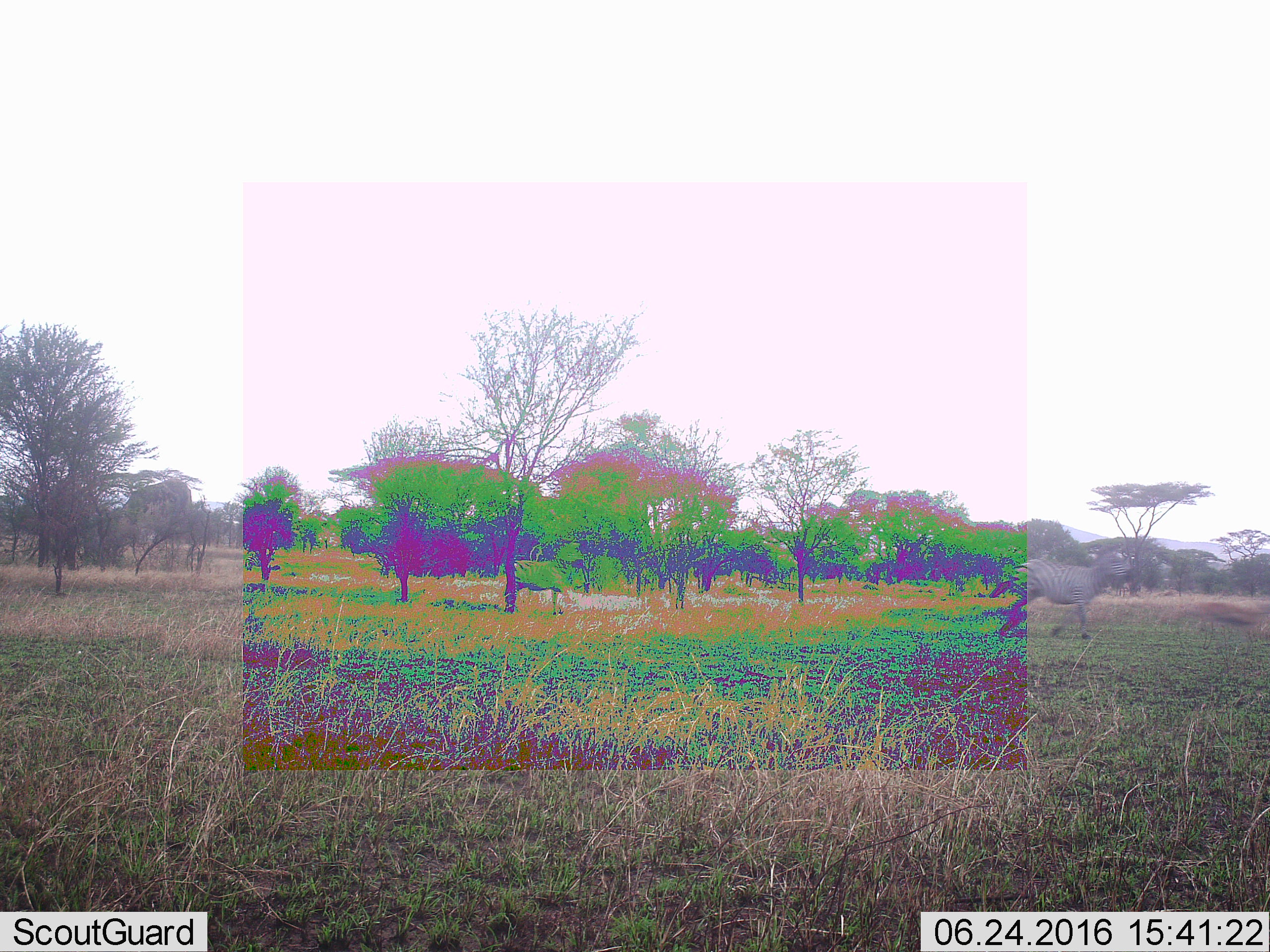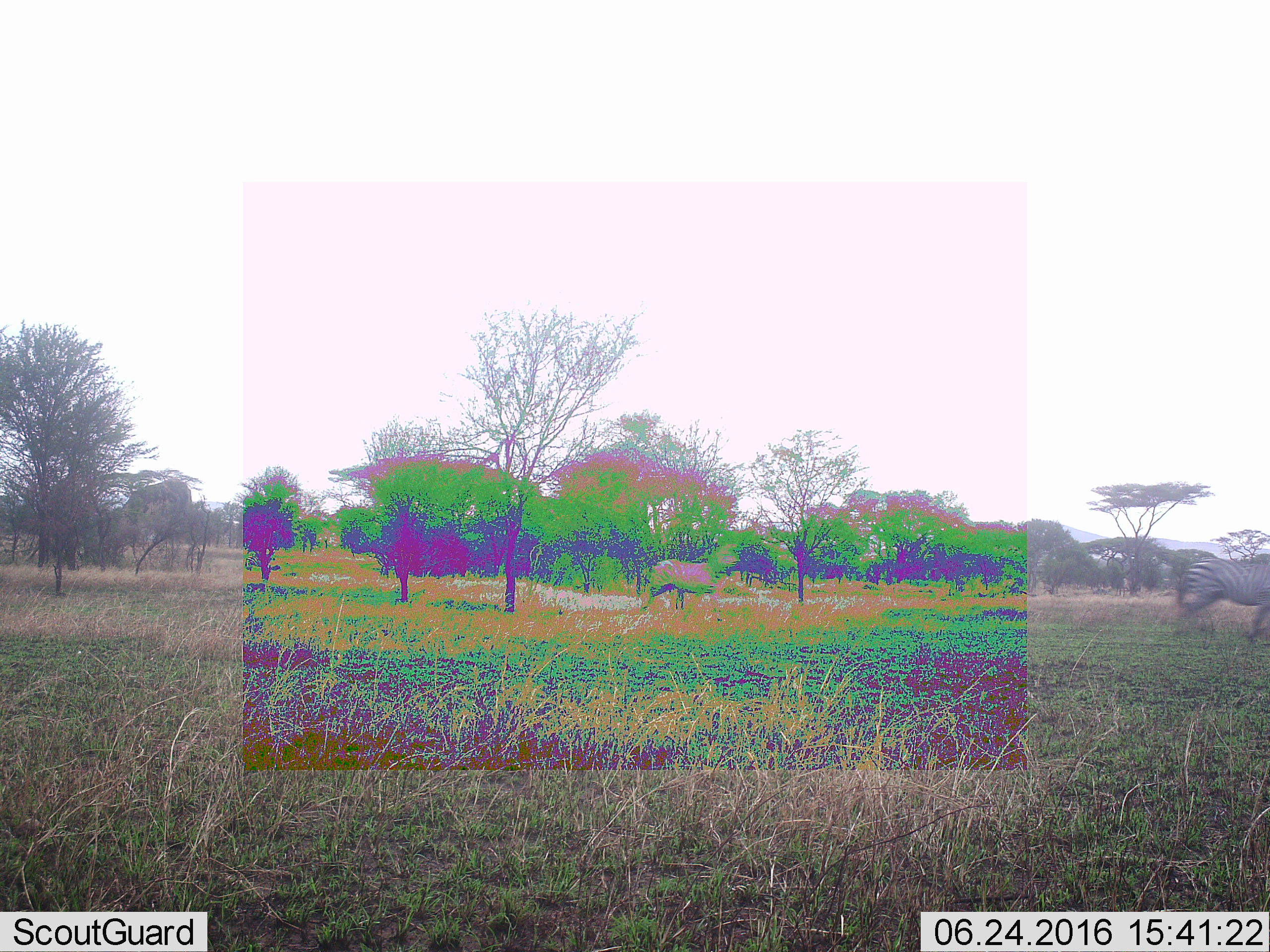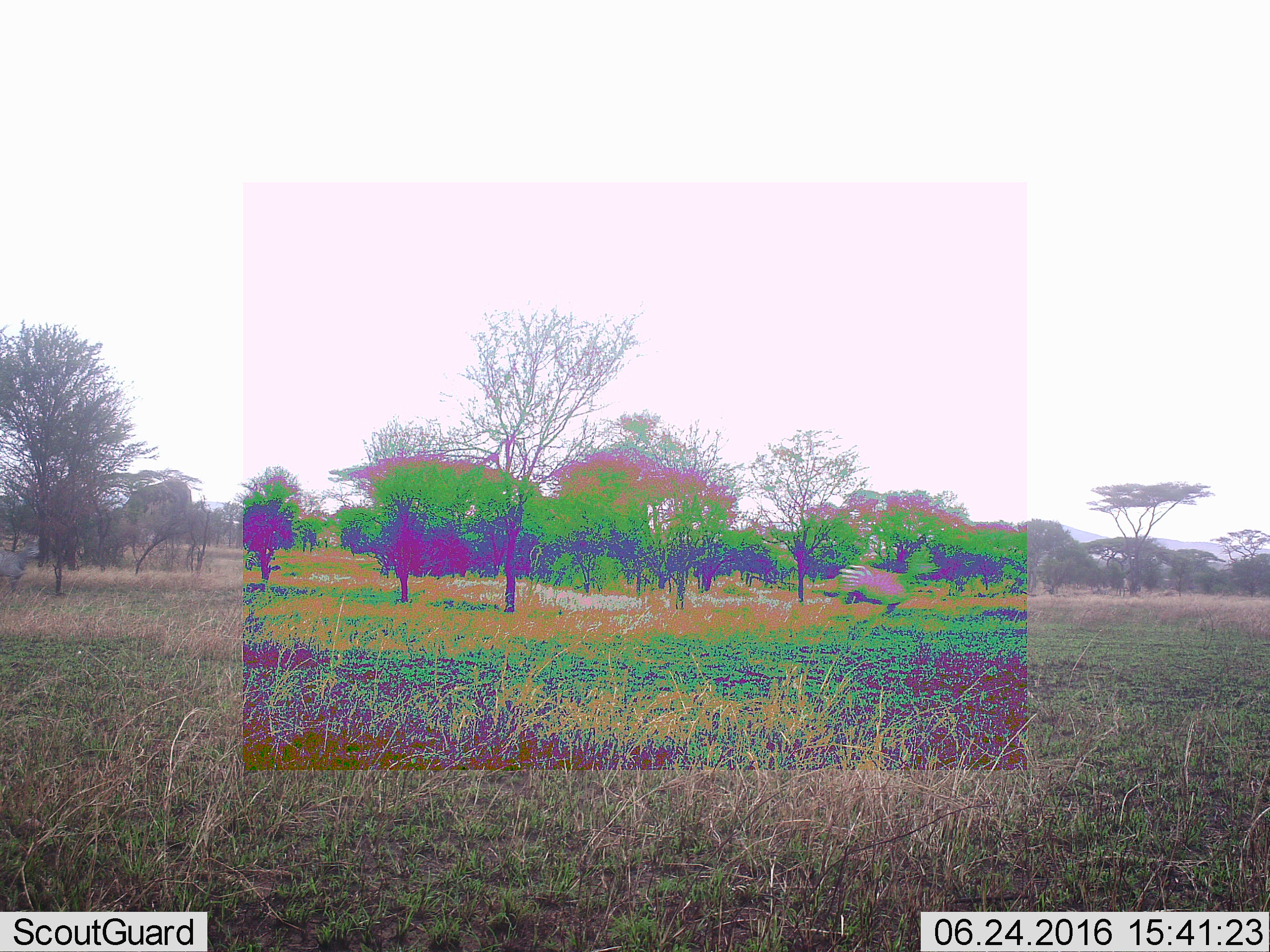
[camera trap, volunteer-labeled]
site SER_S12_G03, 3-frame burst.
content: unidentified animal